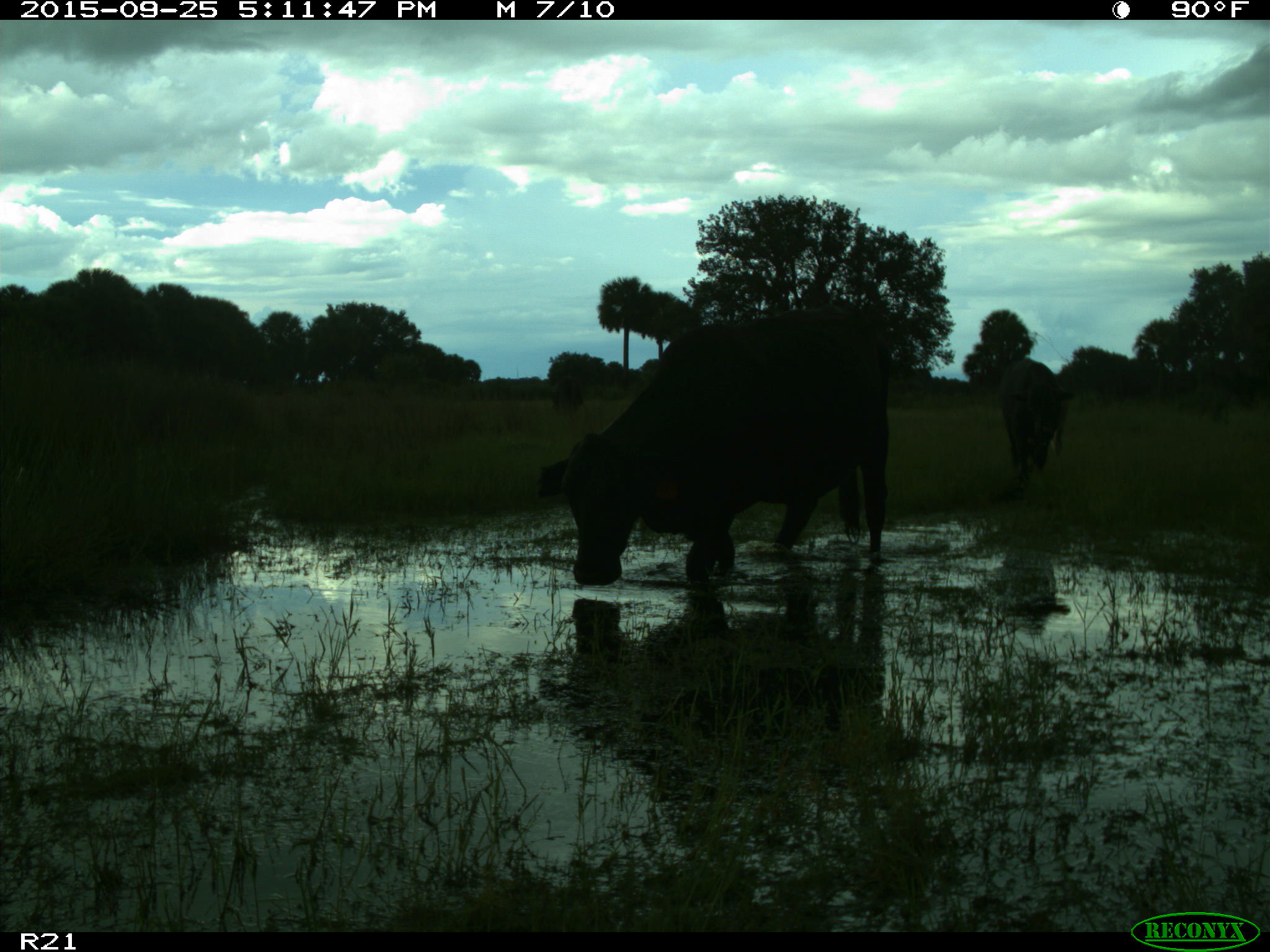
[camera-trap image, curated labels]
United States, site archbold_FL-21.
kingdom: Animalia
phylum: Chordata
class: Mammalia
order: Artiodactyla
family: Bovidae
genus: Bos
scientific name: Bos taurus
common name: domestic cow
Bos taurus (domestic cow).